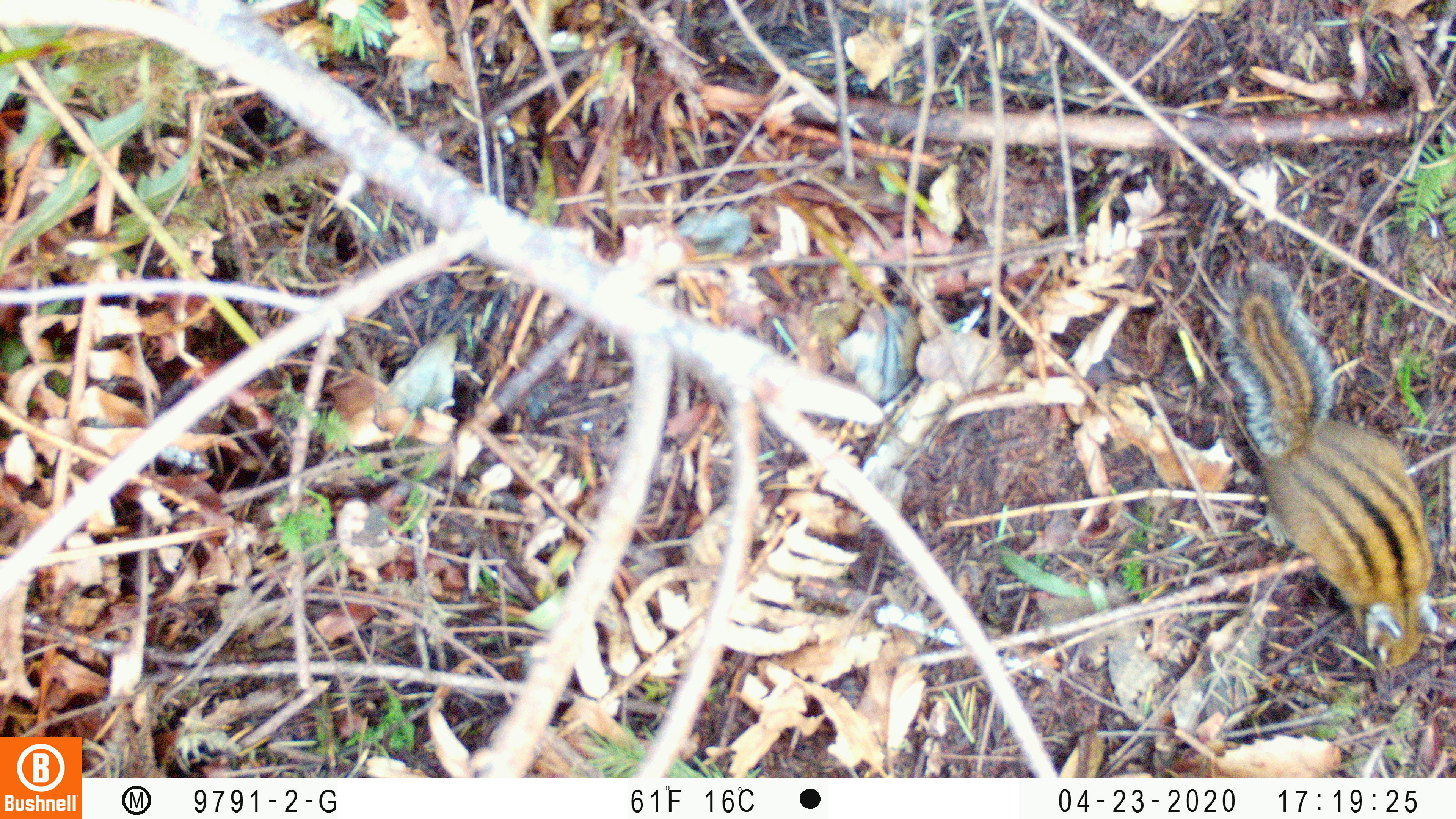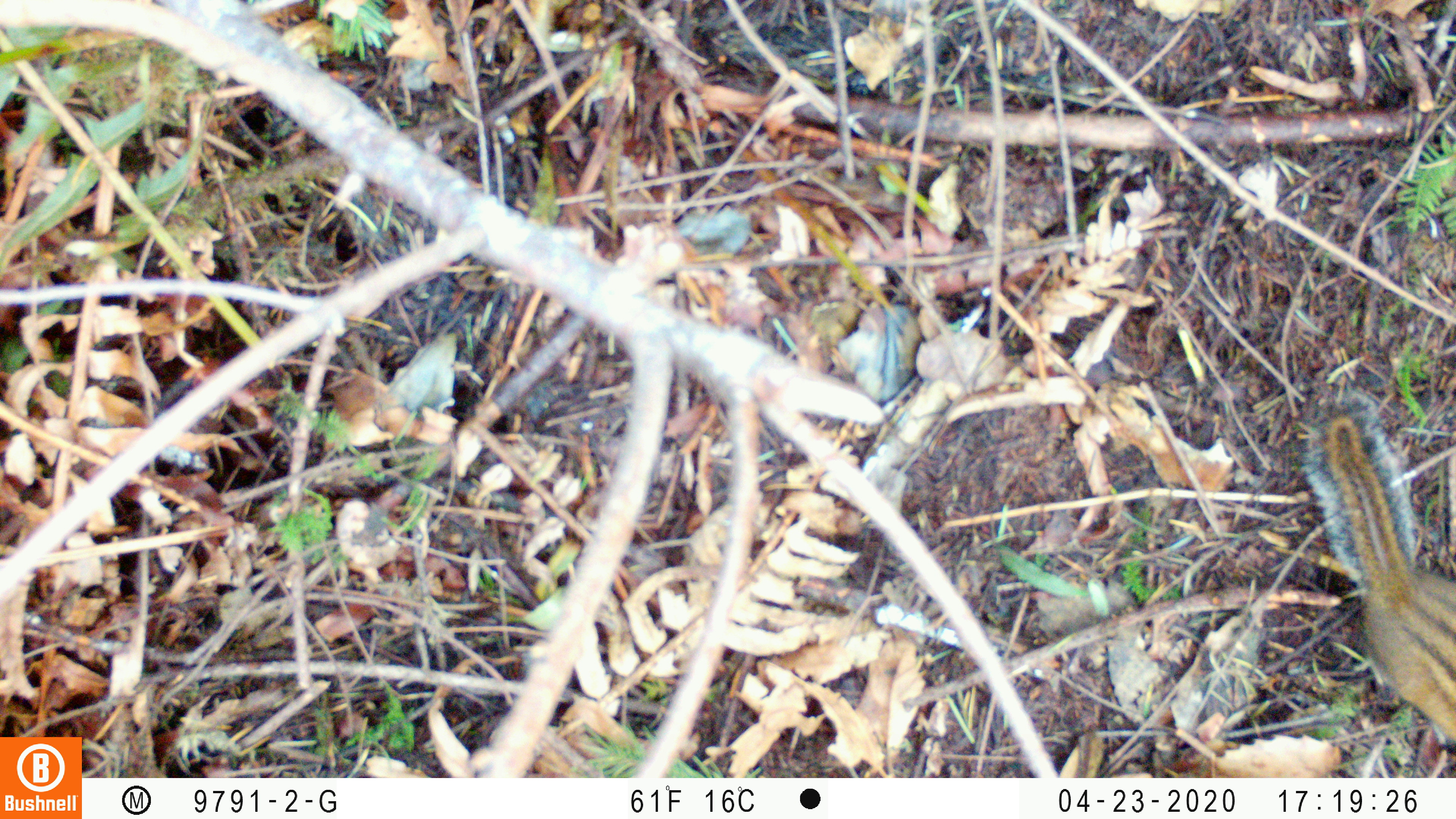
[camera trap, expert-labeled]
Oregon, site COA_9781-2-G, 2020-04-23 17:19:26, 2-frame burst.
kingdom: Animalia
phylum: Chordata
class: Mammalia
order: Rodentia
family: Sciuridae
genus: Neotamias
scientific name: Neotamias townsendii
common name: townsend's chipmunk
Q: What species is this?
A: Townsend's chipmunk (Neotamias townsendii).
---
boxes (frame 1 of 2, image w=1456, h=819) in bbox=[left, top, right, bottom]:
townsend's chipmunk: bbox=[1208, 251, 1445, 675]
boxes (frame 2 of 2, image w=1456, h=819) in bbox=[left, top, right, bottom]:
townsend's chipmunk: bbox=[1297, 385, 1453, 751]